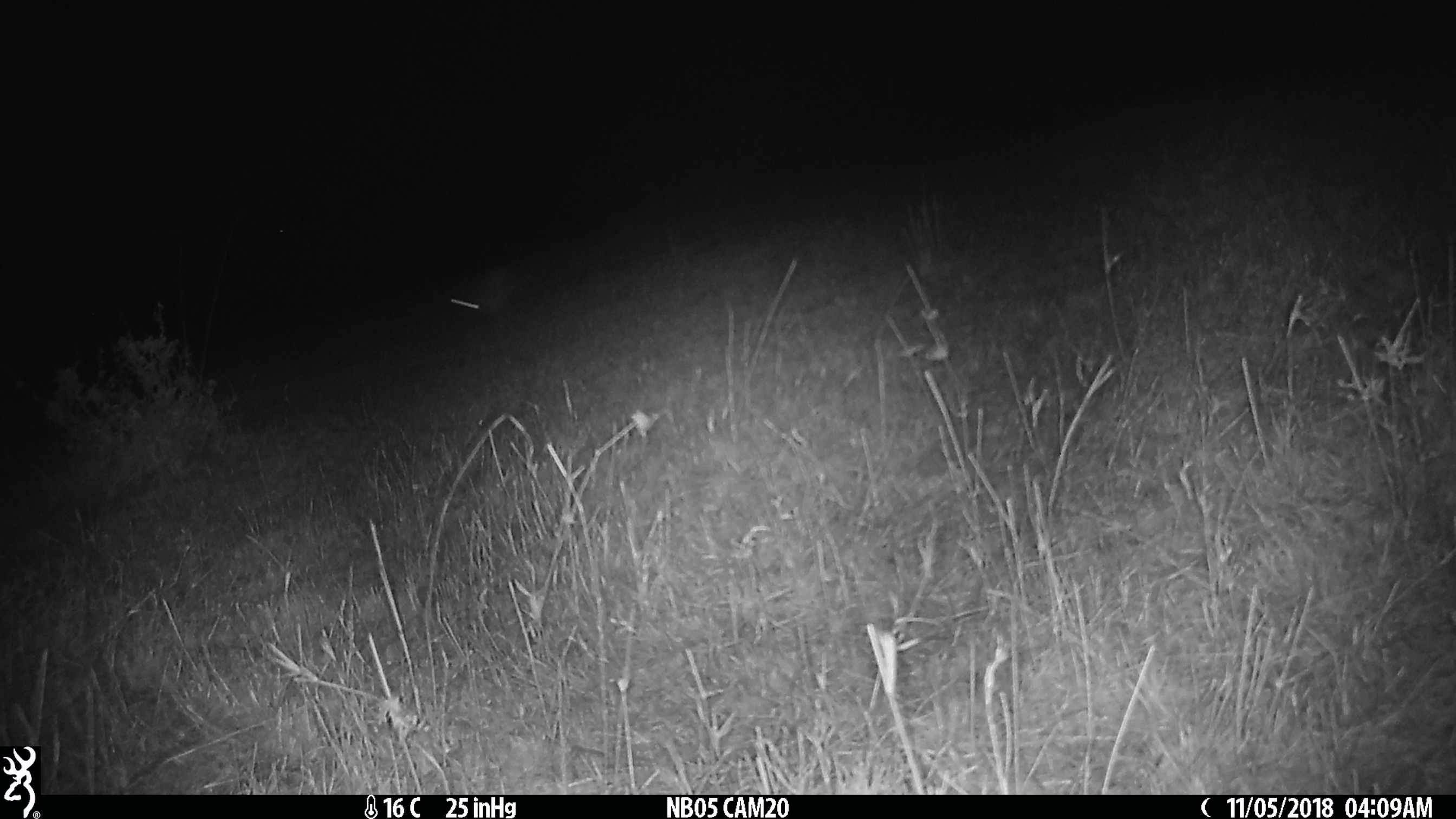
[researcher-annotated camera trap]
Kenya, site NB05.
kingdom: Animalia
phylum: Chordata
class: Mammalia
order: Lagomorpha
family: Leporidae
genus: Lepus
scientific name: Lepus capensis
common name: cape hare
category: hare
Hare (cape hare) (Lepus capensis).